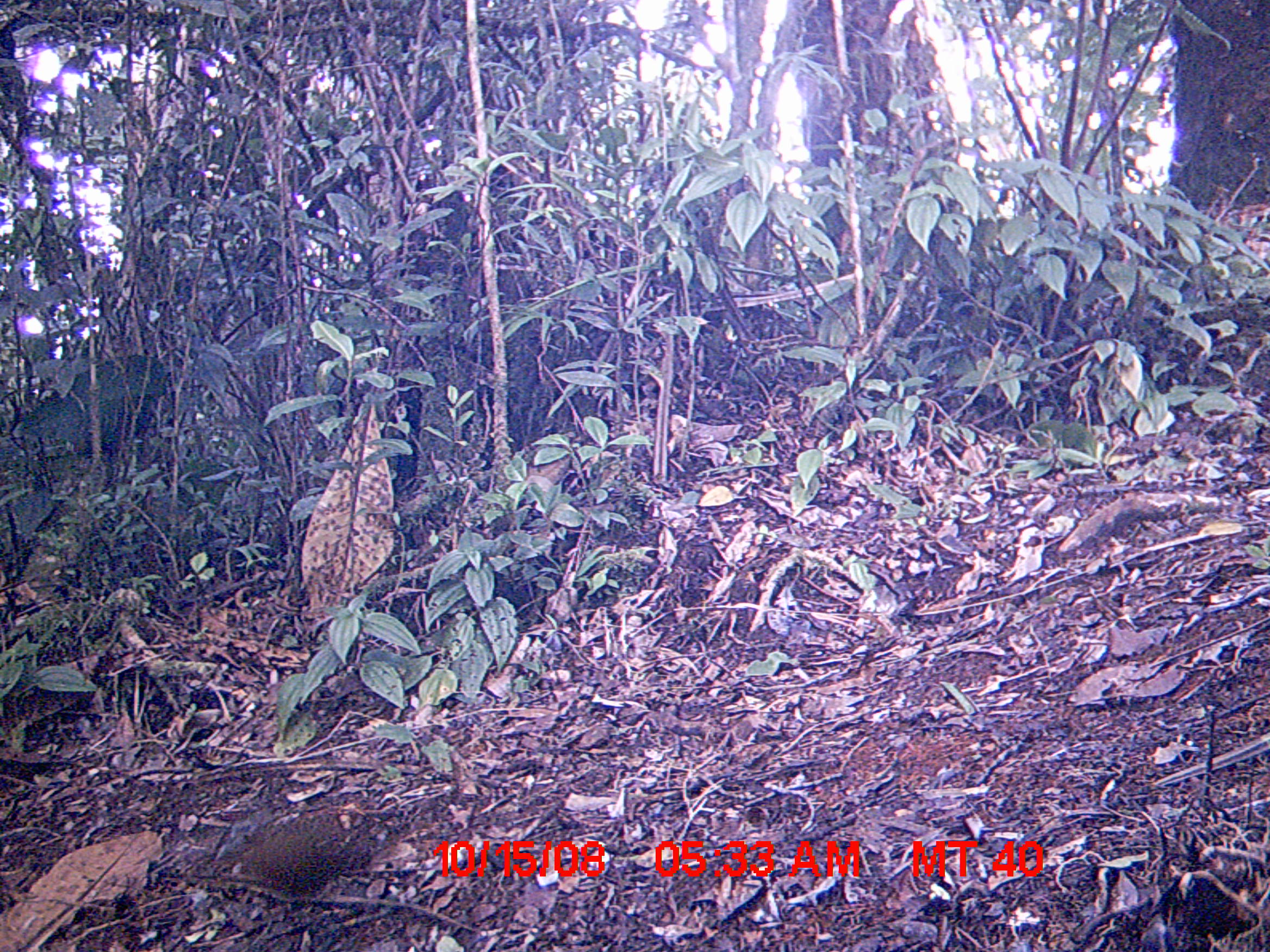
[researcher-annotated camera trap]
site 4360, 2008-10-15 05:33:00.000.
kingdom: Animalia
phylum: Chordata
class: Aves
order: Gruiformes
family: Sarothruridae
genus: Mentocrex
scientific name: Mentocrex kioloides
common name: madagascar wood rail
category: canirallus kioloides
Canirallus kioloides (madagascar wood rail) (Mentocrex kioloides), count 1.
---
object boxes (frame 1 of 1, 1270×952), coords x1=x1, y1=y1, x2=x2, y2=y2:
canirallus kioloides: x1=228, y1=799, x2=394, y2=898